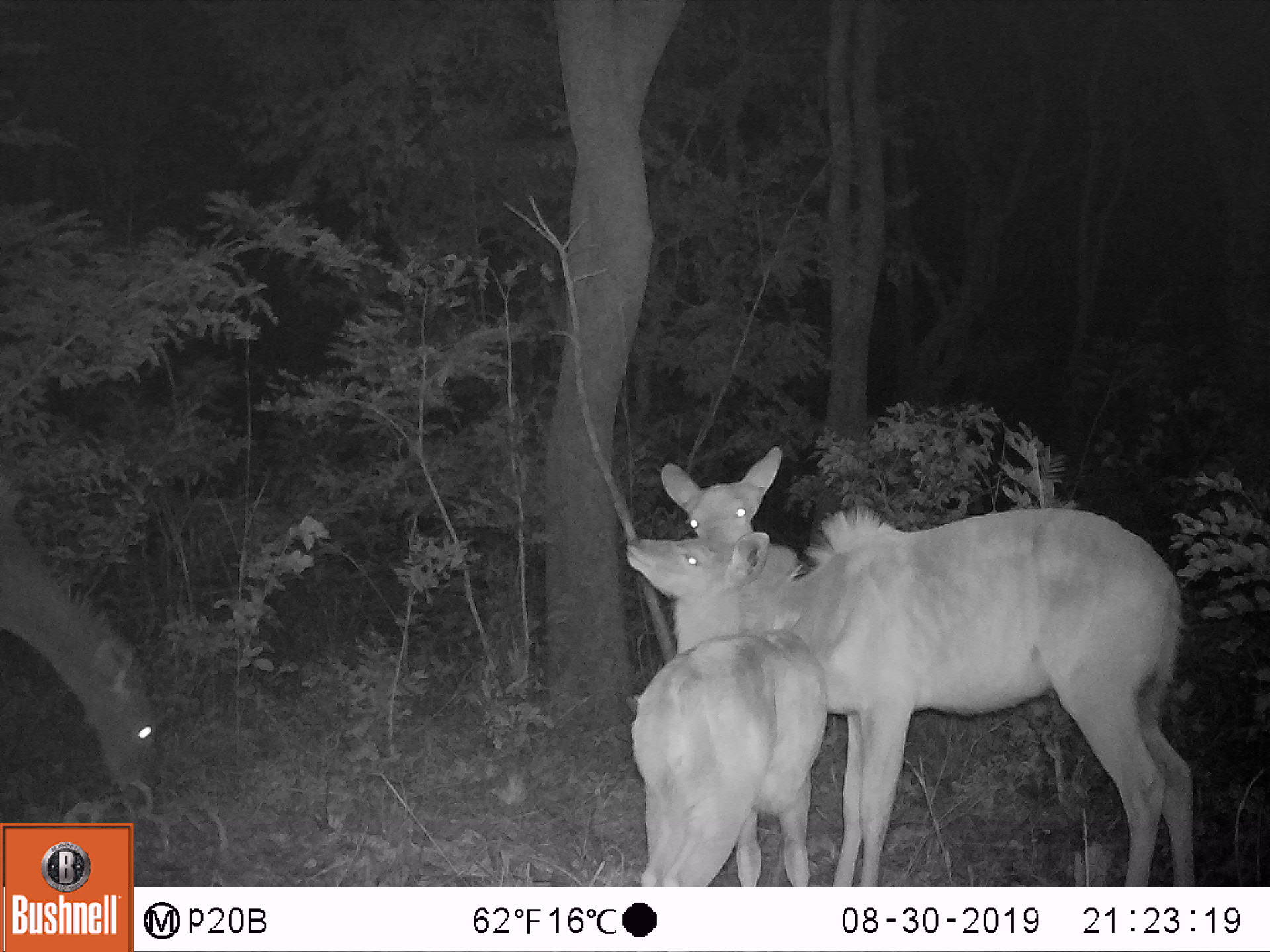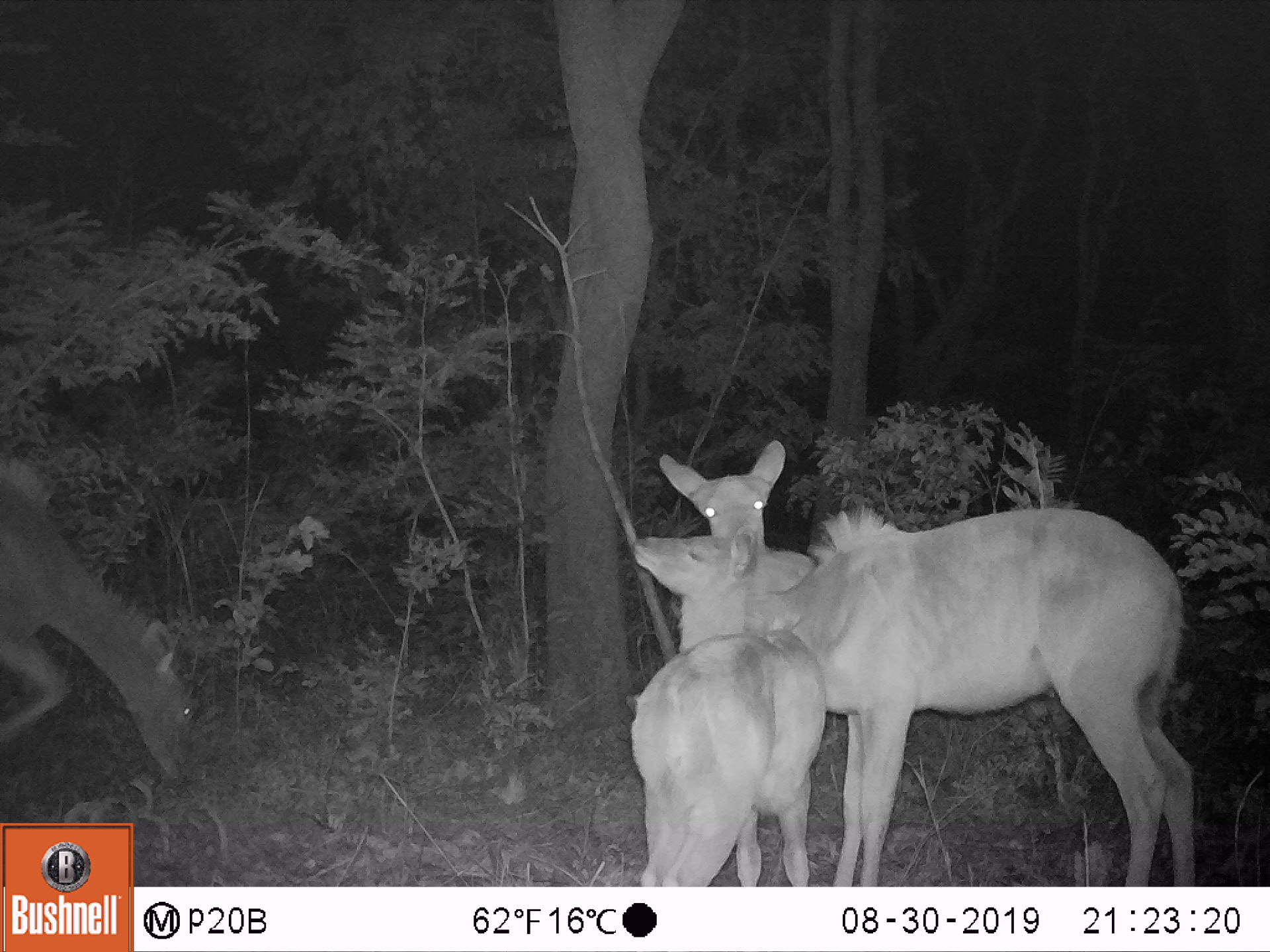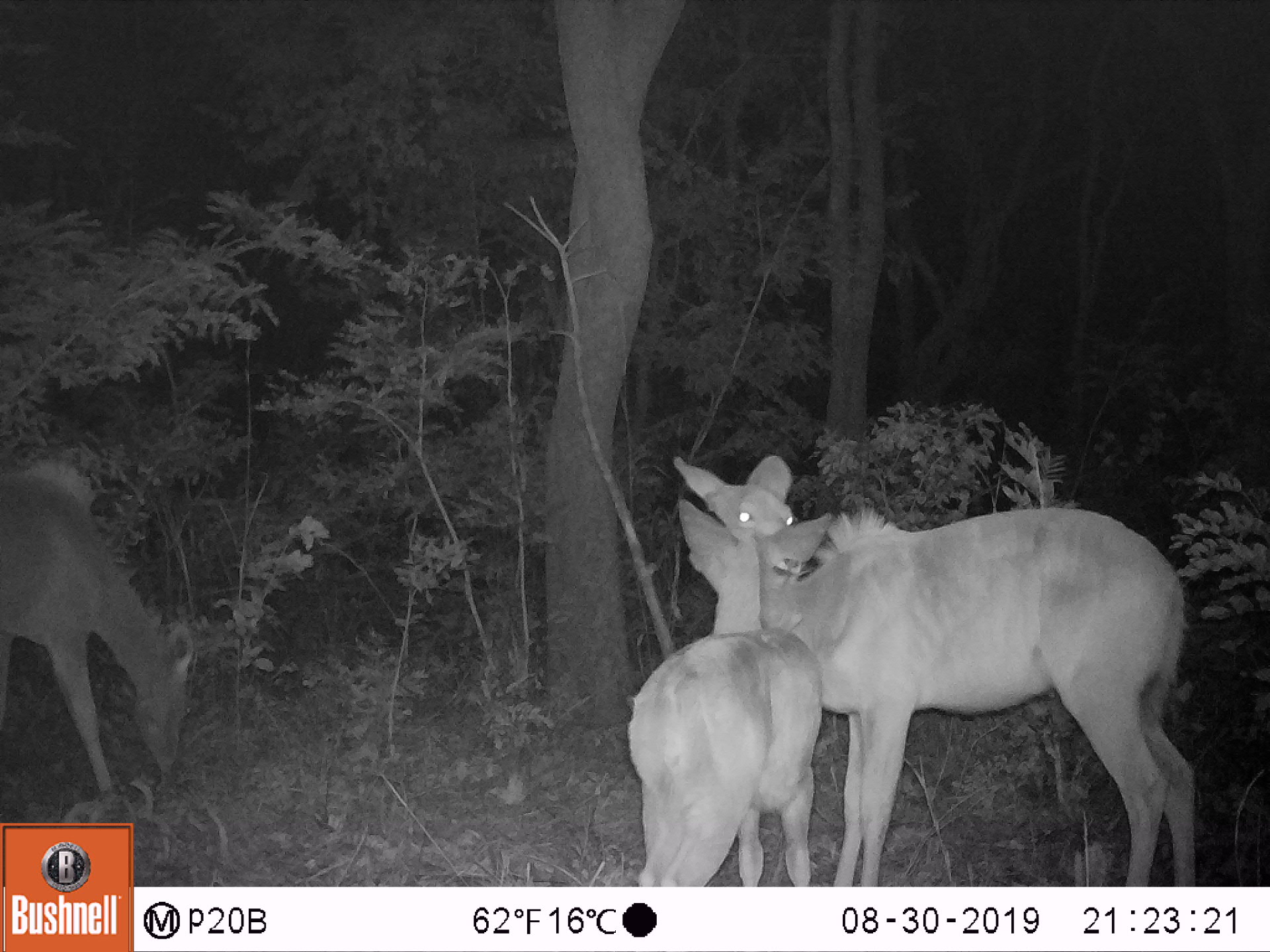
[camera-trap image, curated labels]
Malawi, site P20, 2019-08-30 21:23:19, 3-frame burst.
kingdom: Animalia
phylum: Chordata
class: Mammalia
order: Artiodactyla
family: Bovidae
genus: Tragelaphus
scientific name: Tragelaphus strepsiceros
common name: greater kudu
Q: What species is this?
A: Greater kudu (Tragelaphus strepsiceros).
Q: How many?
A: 3.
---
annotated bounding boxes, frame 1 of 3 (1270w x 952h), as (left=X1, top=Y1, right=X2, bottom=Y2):
greater kudu: (left=792, top=464, right=1221, bottom=882); (left=617, top=530, right=816, bottom=880); (left=8, top=481, right=182, bottom=803)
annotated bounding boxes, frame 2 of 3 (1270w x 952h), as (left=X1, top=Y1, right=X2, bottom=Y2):
greater kudu: (left=765, top=496, right=1219, bottom=875); (left=0, top=449, right=217, bottom=786); (left=609, top=530, right=791, bottom=888)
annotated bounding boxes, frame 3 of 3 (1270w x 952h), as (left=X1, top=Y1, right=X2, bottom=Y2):
greater kudu: (left=791, top=488, right=1224, bottom=882); (left=615, top=505, right=838, bottom=880); (left=8, top=451, right=222, bottom=816)